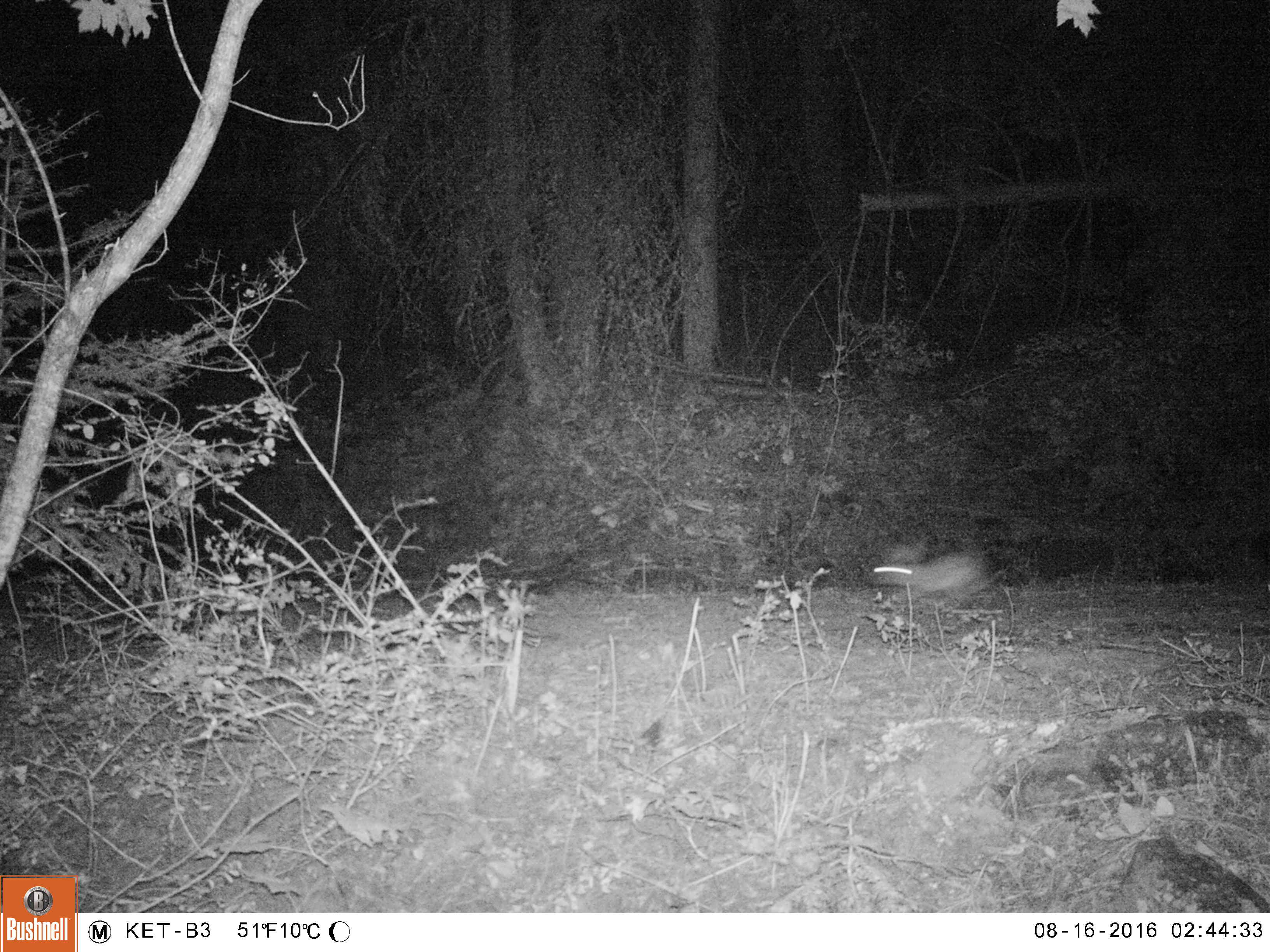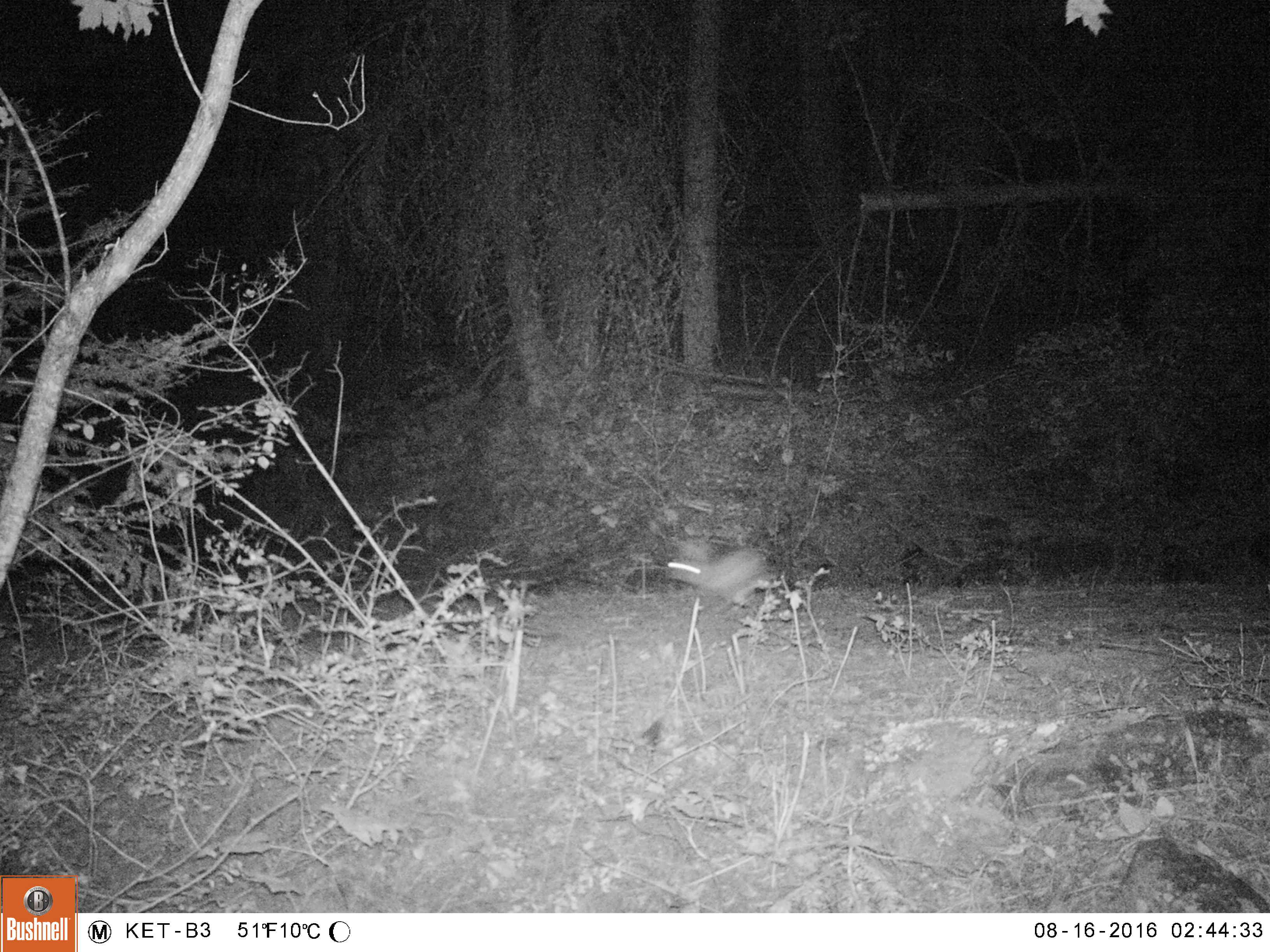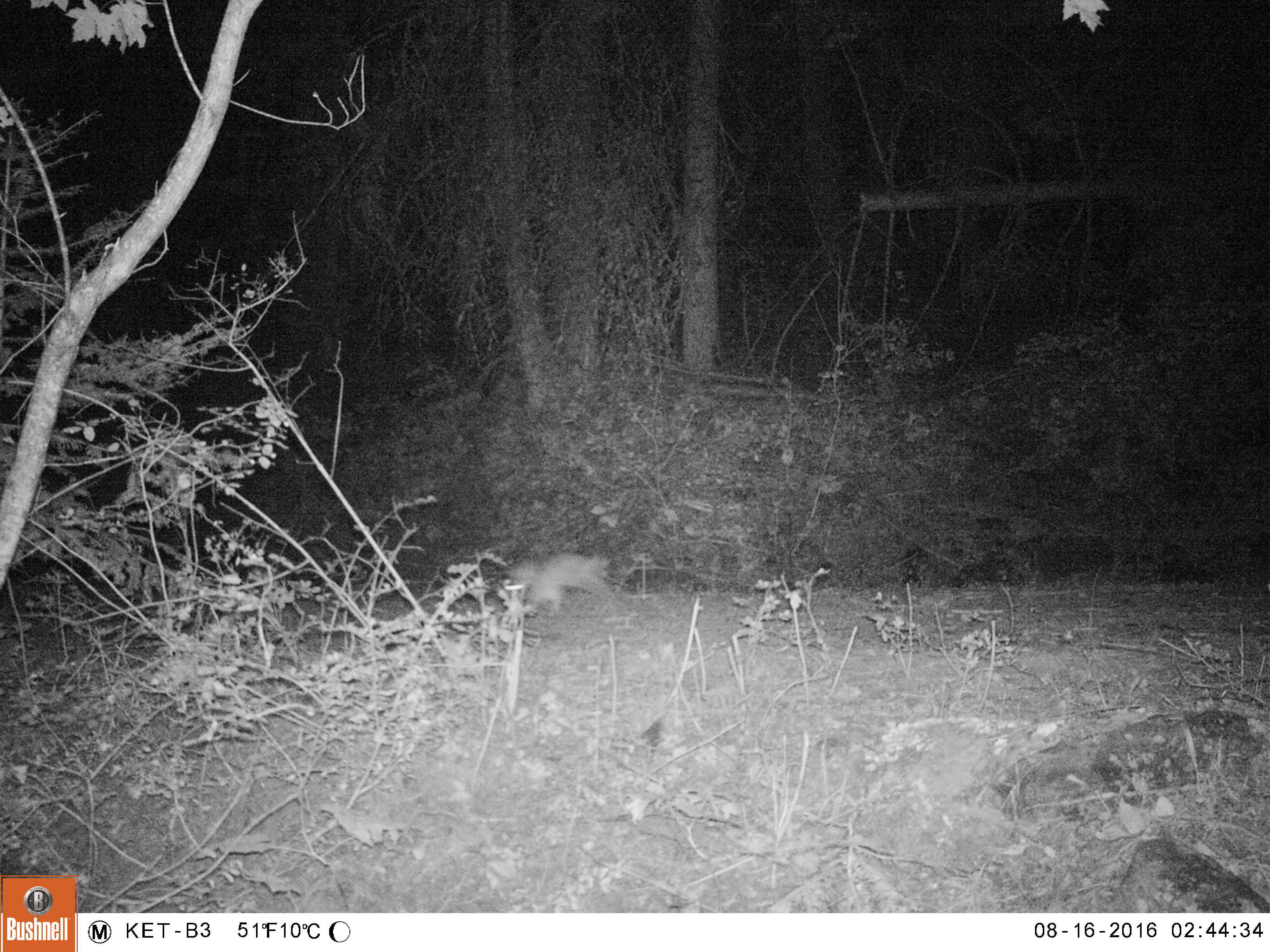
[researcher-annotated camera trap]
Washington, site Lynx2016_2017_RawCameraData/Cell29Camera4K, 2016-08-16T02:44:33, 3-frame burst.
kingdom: Animalia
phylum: Chordata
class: Mammalia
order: Lagomorpha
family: Leporidae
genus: Lepus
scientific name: Lepus americanus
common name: snowshoe hare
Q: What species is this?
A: Lepus americanus (snowshoe hare).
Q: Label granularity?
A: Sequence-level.